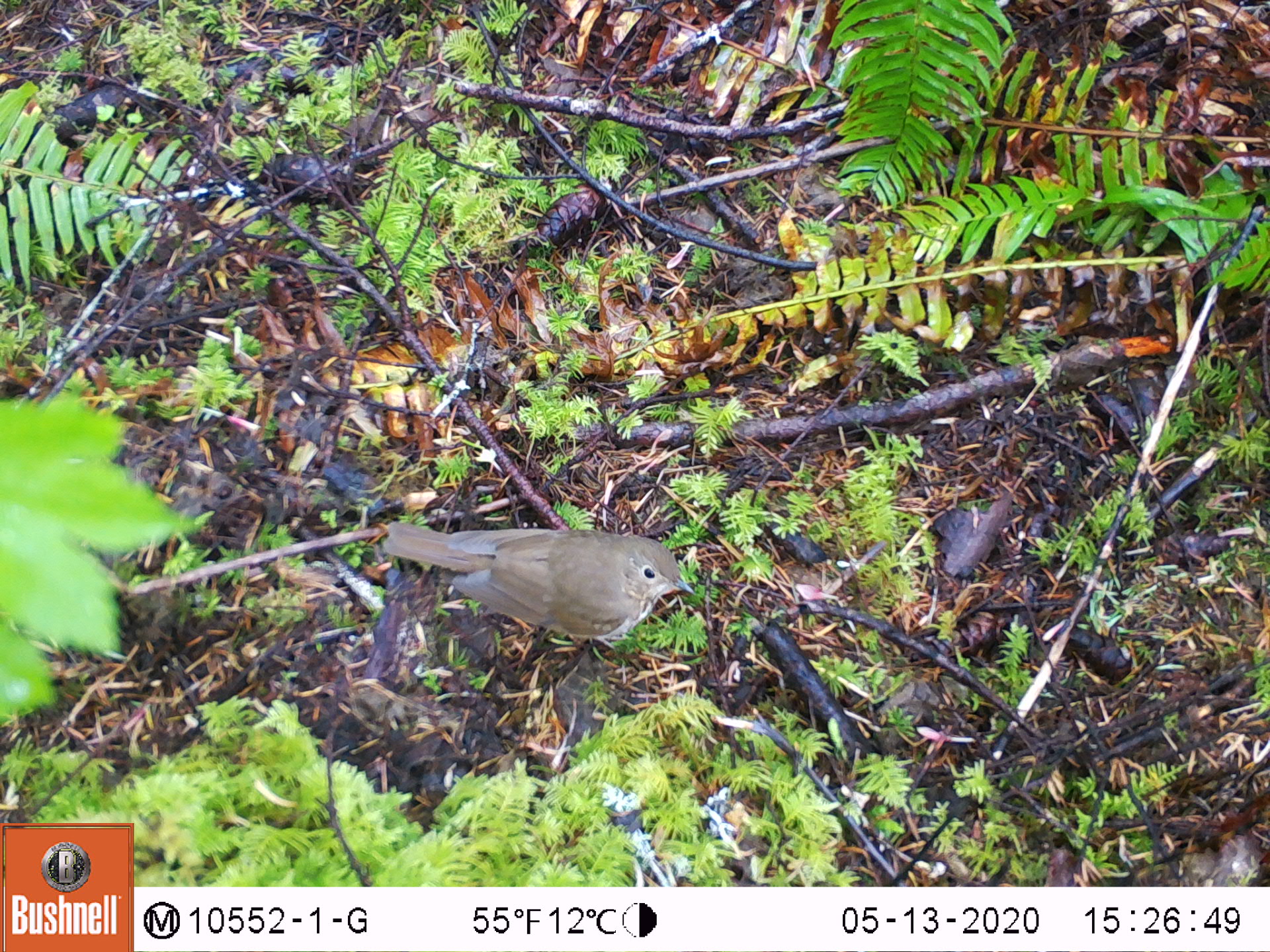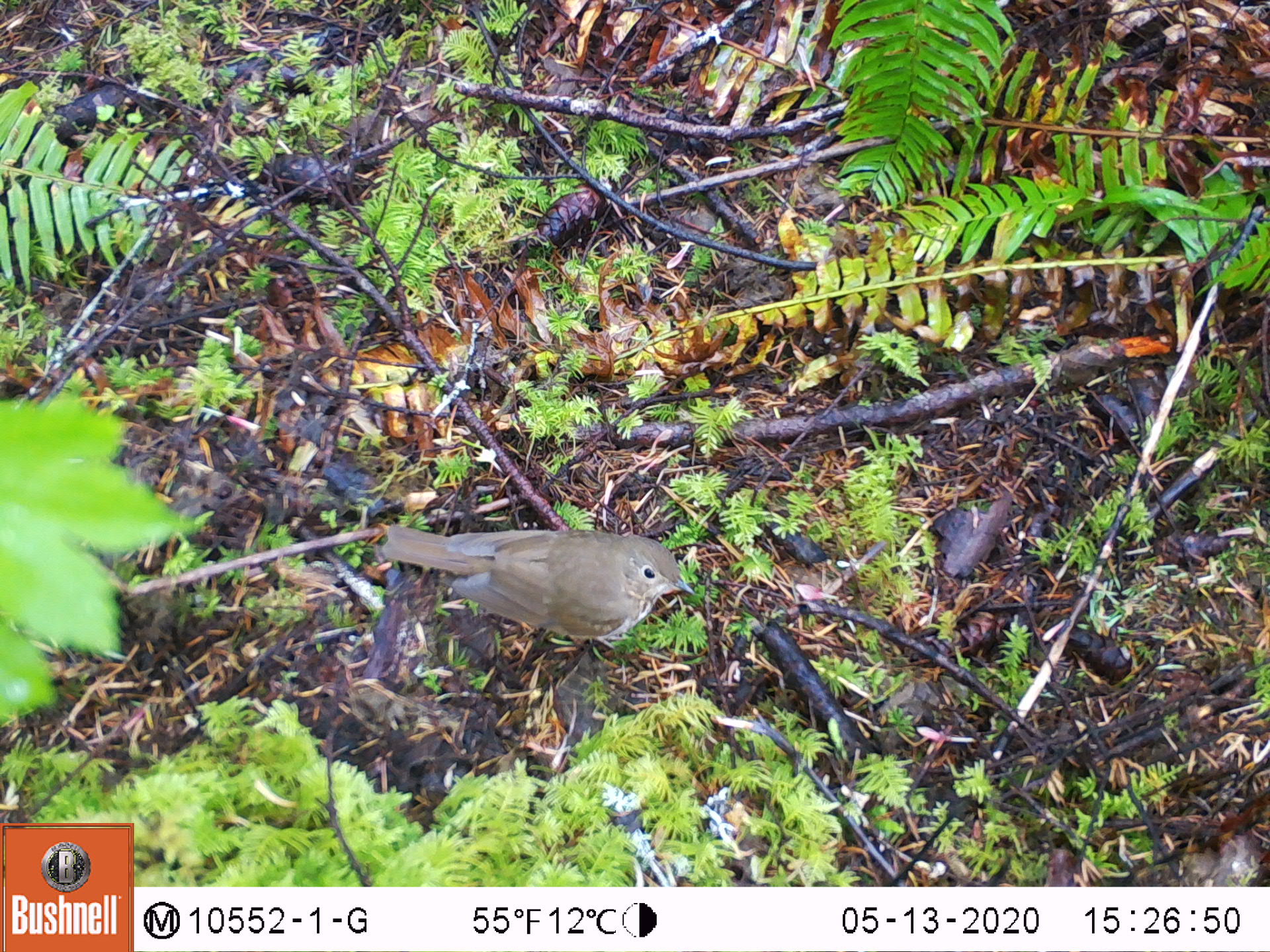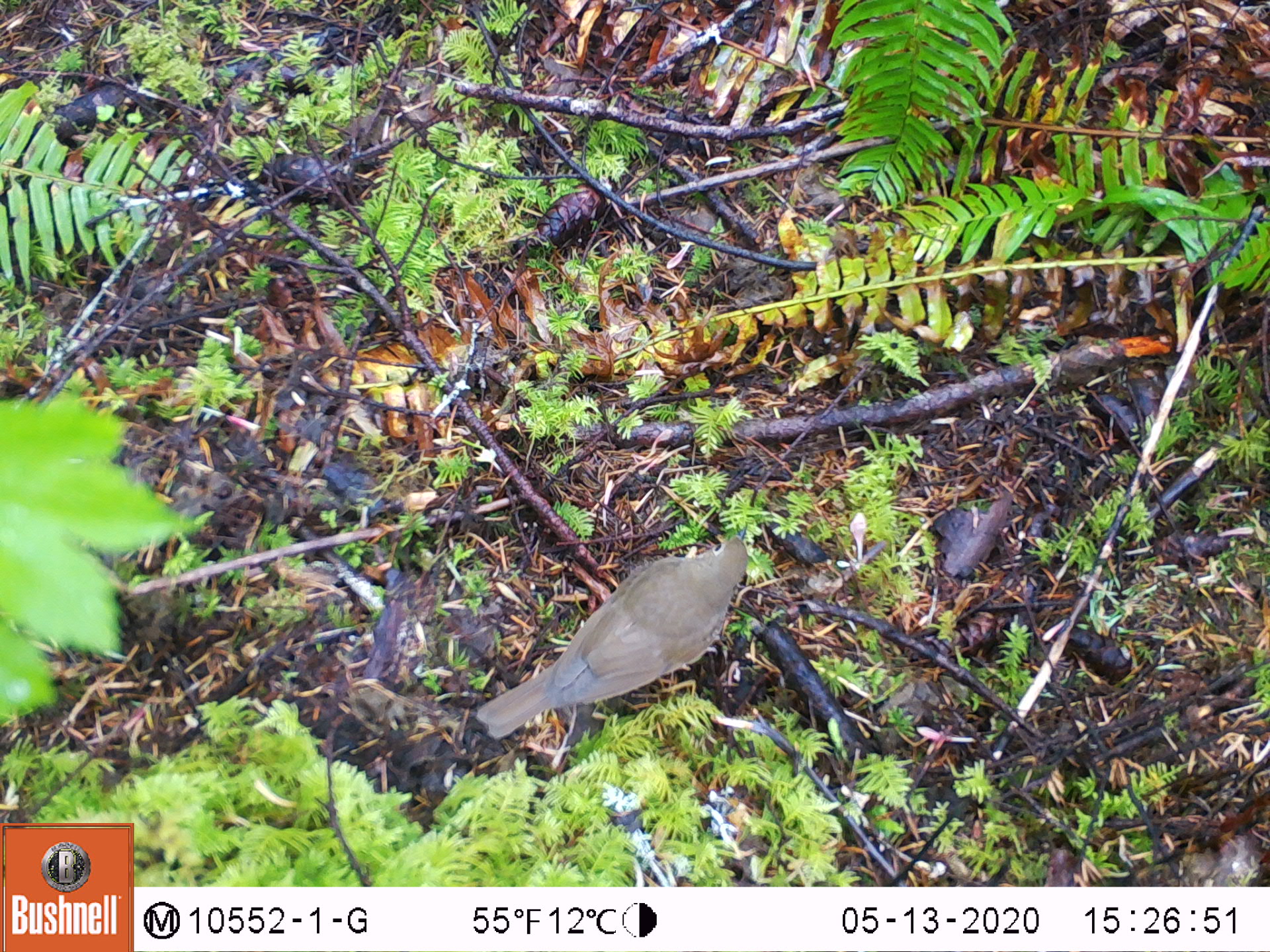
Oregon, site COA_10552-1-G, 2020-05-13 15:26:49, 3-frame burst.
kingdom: Animalia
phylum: Chordata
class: Aves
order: Passeriformes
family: Turdidae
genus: Catharus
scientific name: Catharus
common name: brown thrushes and nightingale-thrushes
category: catharus species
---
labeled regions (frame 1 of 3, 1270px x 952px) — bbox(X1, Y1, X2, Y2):
catharus species: bbox(363, 507, 707, 662)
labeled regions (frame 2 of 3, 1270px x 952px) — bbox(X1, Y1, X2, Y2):
catharus species: bbox(363, 511, 707, 655)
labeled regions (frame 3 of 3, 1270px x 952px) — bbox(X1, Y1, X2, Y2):
catharus species: bbox(463, 516, 764, 753)